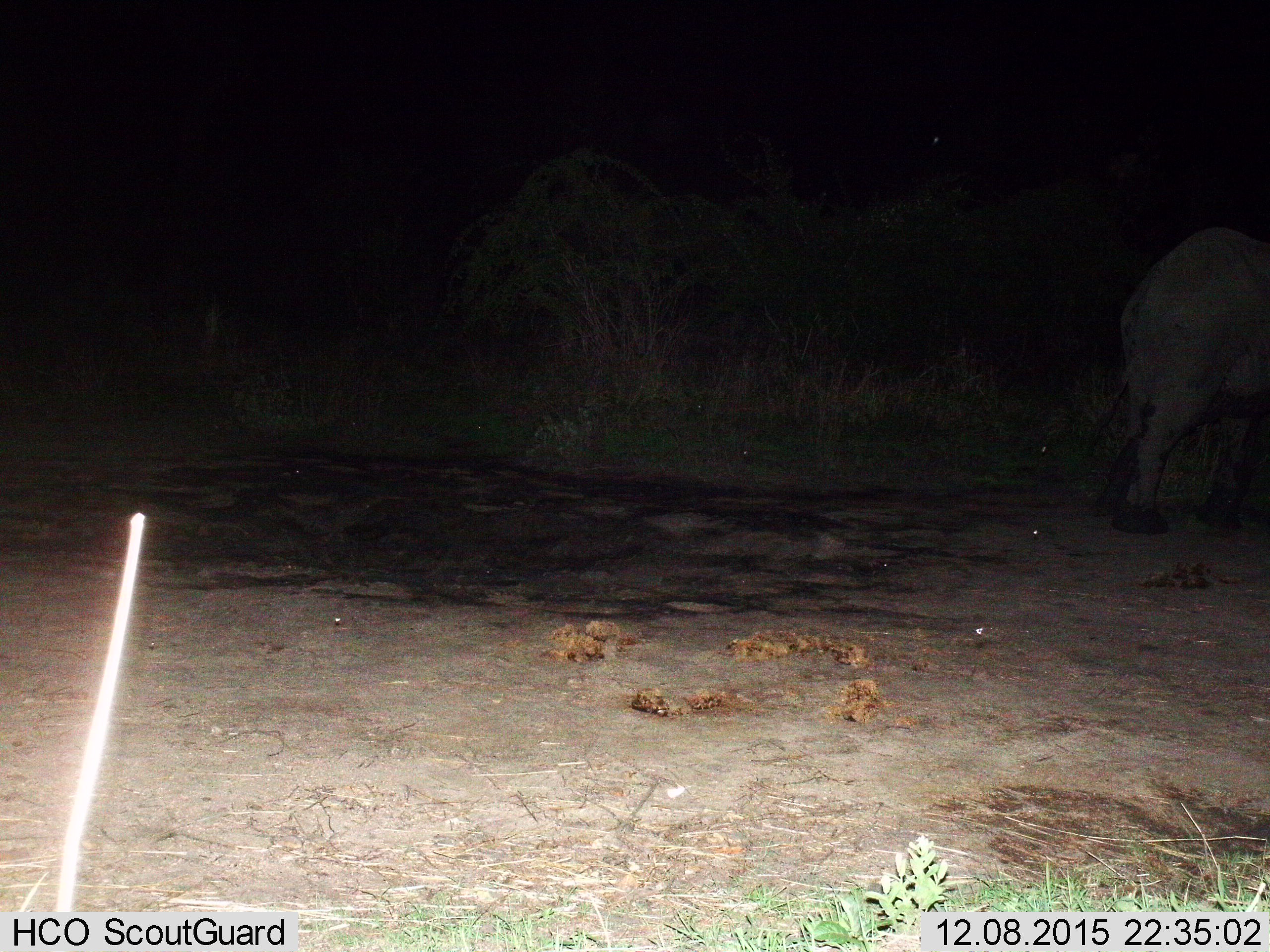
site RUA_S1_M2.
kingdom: Animalia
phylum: Chordata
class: Mammalia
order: Proboscidea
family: Elephantidae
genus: Loxodonta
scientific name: Loxodonta africana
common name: african bush elephant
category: elephant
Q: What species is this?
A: Elephant (african bush elephant) (Loxodonta africana).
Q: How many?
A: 1.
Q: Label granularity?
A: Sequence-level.